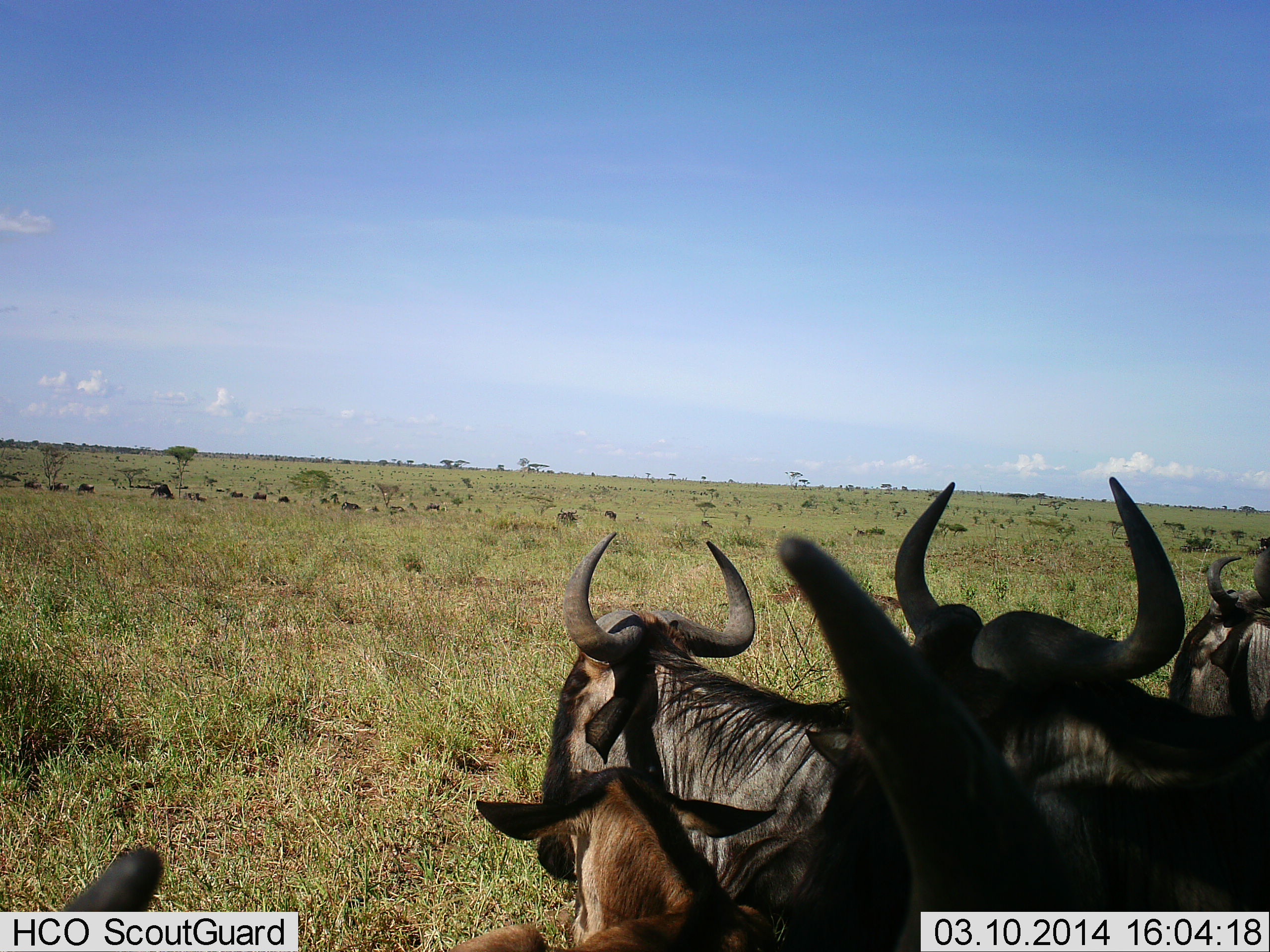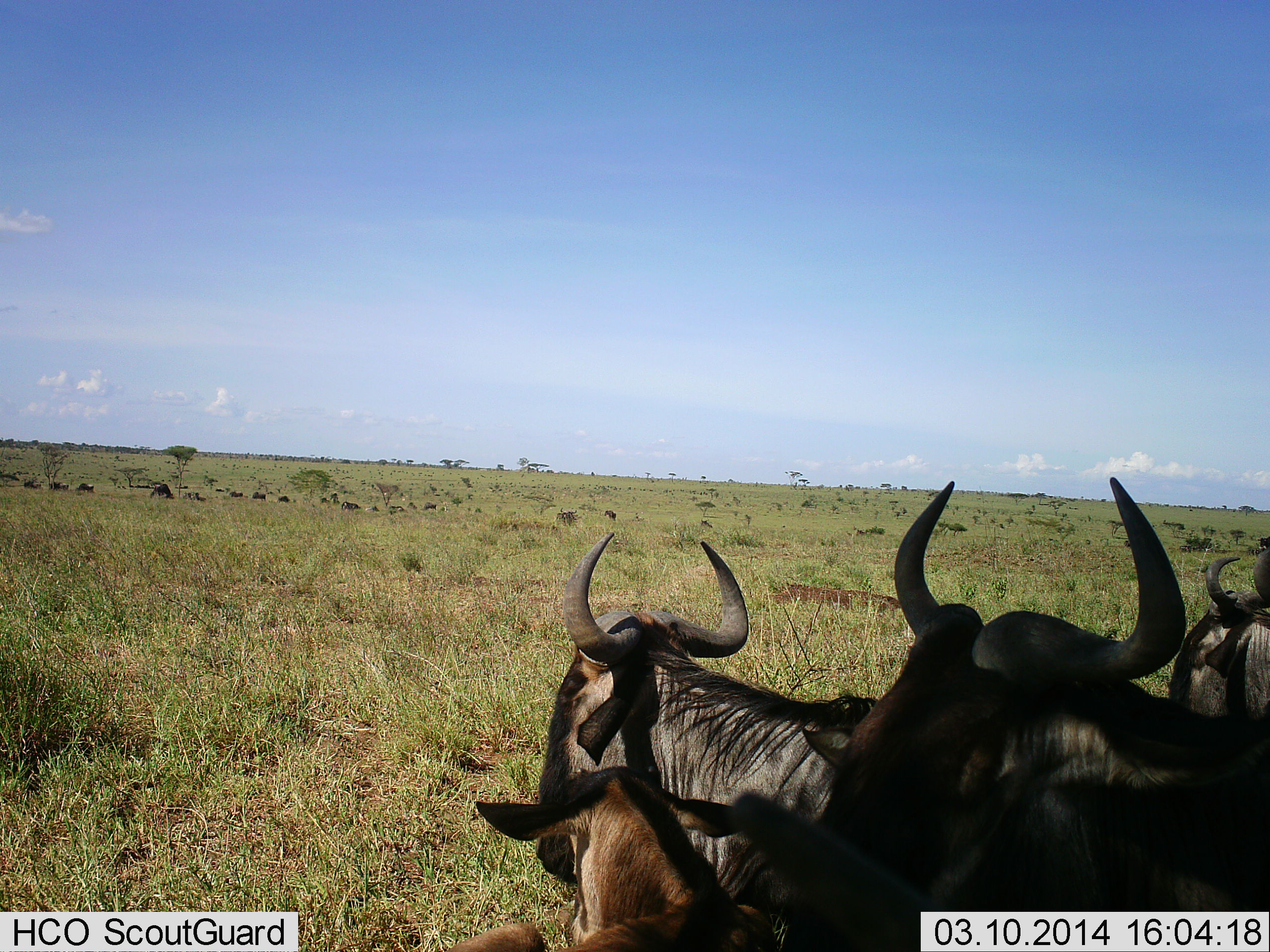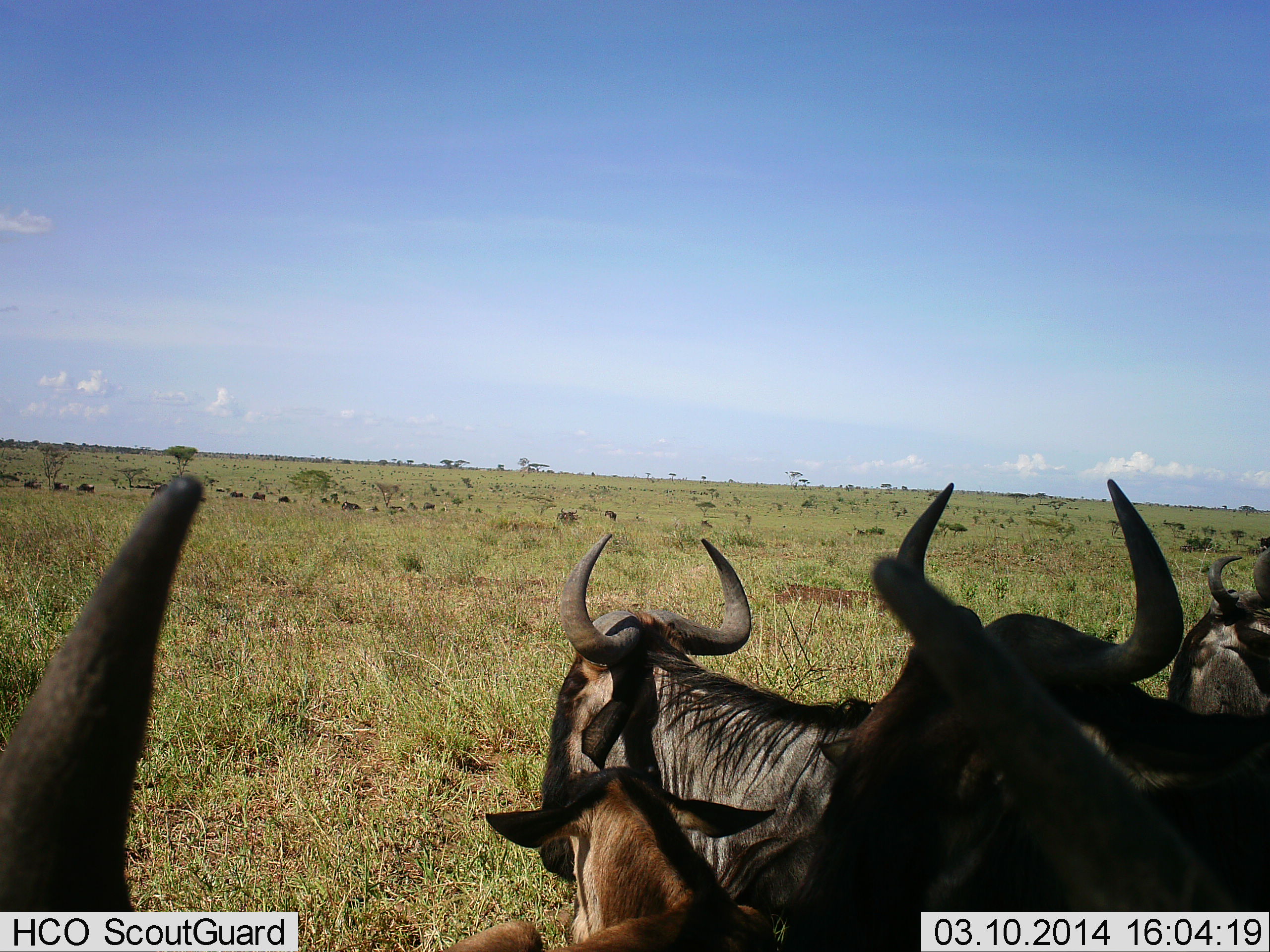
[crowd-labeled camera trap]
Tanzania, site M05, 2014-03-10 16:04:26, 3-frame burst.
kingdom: Animalia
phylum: Chordata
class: Mammalia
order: Artiodactyla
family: Bovidae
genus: Connochaetes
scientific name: Connochaetes taurinus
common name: blue wildebeest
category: wildebeest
Wildebeest (blue wildebeest) (Connochaetes taurinus), count 11-50. Behavior (volunteer vote fractions): standing 70%, resting 40%, moving 20%, interacting 0%. Young present (vote fraction): 30%. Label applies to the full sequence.